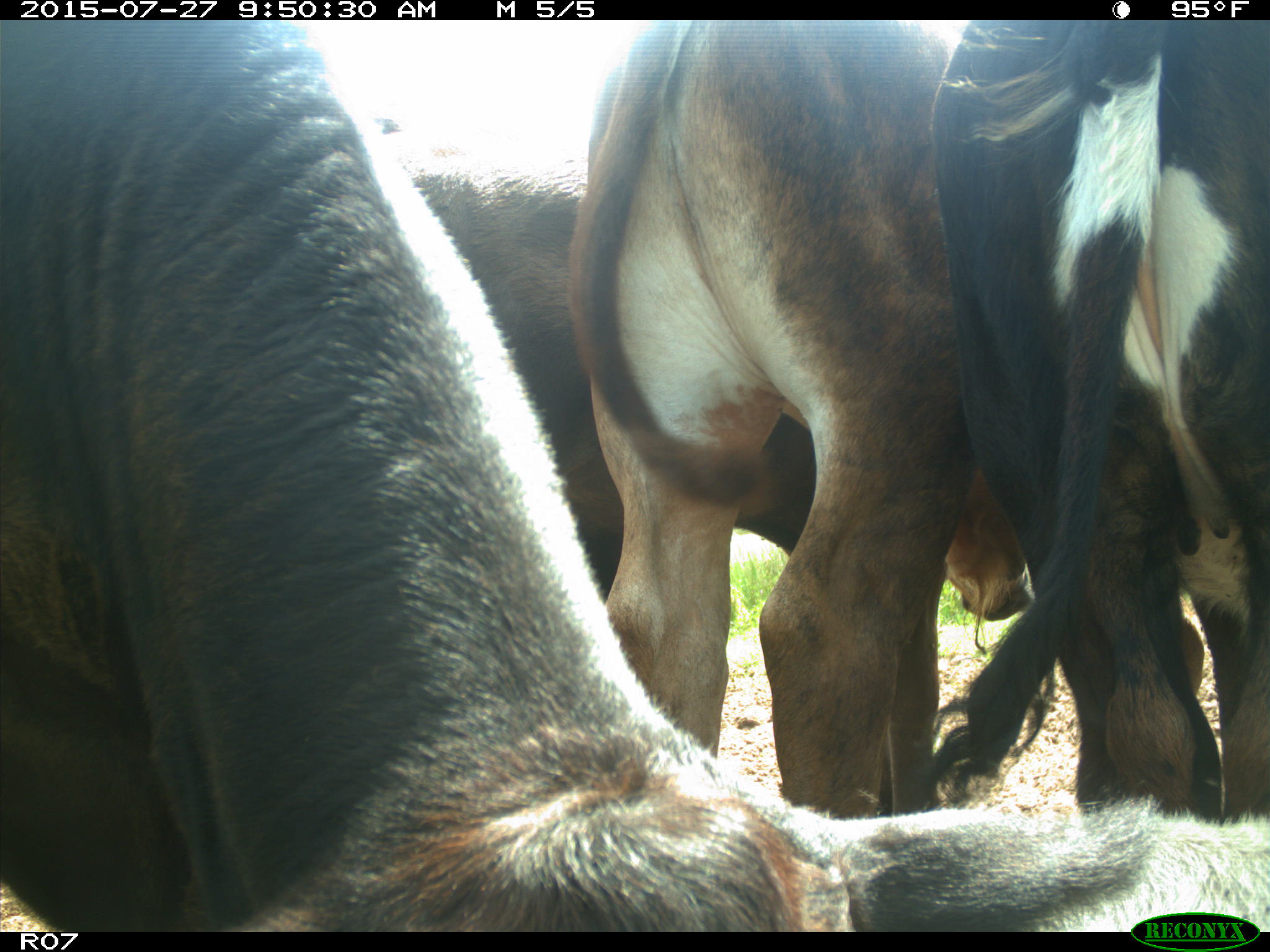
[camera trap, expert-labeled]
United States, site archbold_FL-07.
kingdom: Animalia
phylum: Chordata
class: Mammalia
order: Artiodactyla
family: Bovidae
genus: Bos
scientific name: Bos taurus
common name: domestic cow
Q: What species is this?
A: Bos taurus (domestic cow).